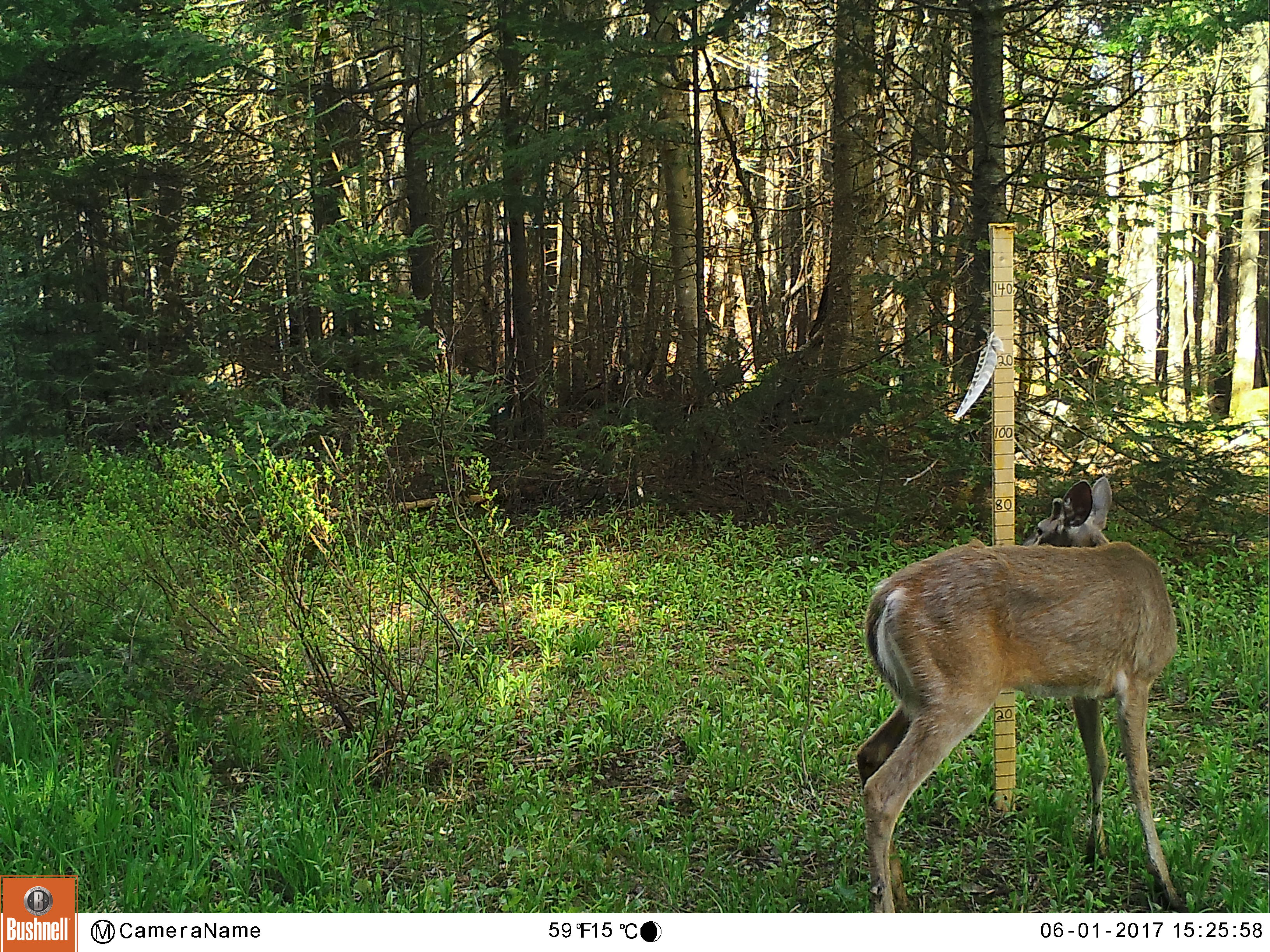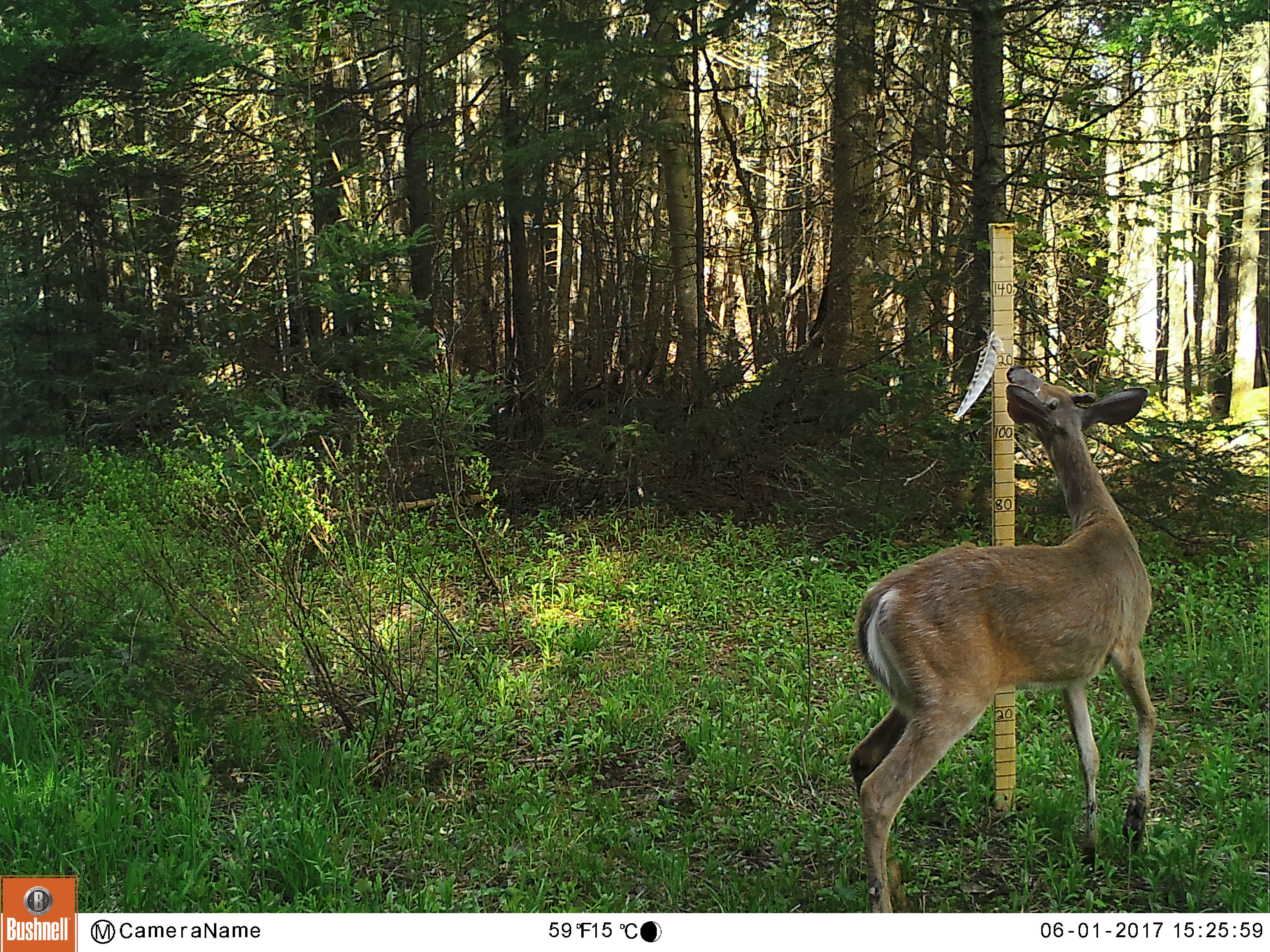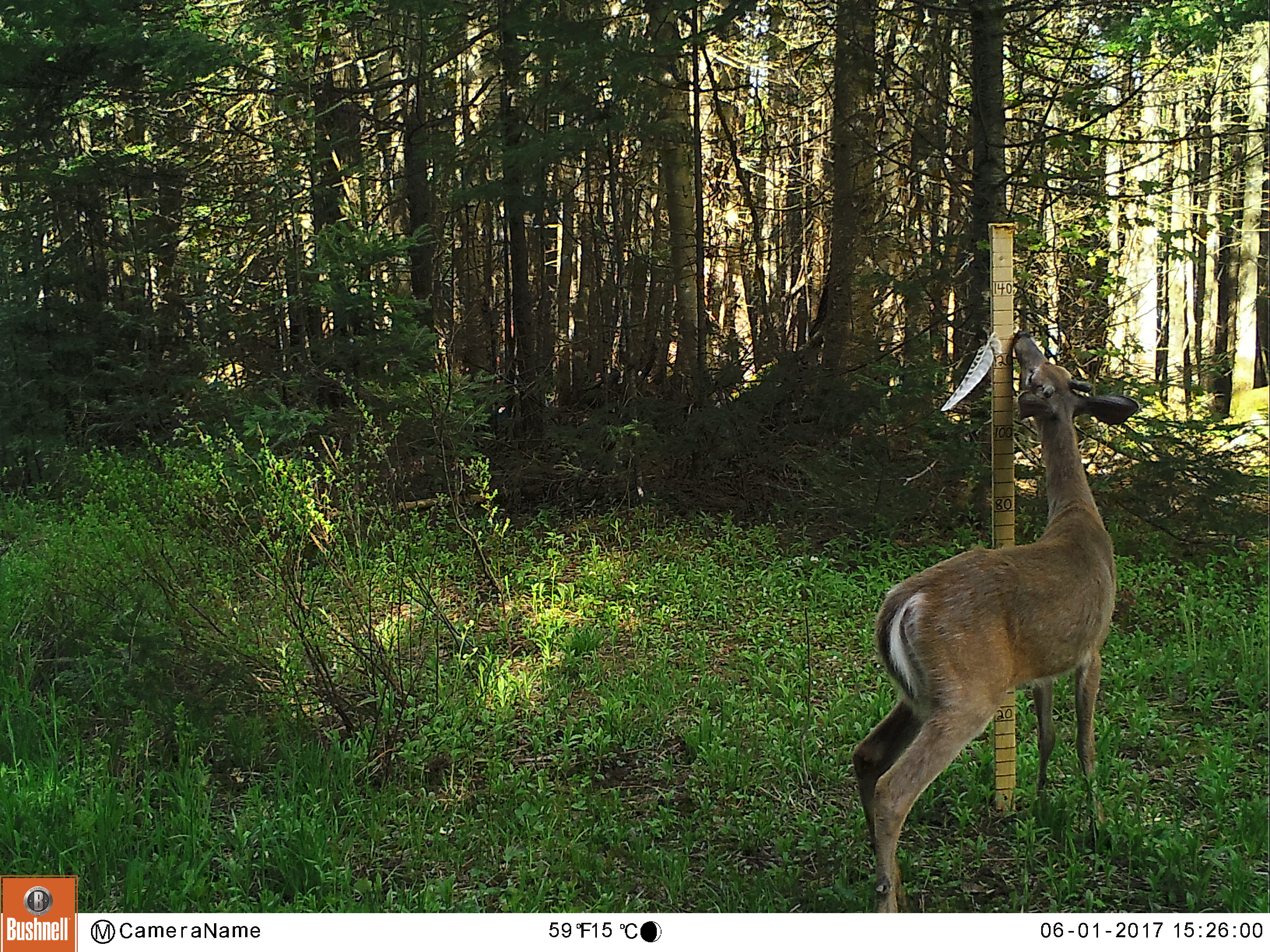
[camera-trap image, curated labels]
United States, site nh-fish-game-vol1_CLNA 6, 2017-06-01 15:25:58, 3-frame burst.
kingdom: Animalia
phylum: Chordata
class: Mammalia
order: Artiodactyla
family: Cervidae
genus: Odocoileus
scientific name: Odocoileus virginianus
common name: white-tailed deer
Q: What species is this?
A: White-tailed deer (Odocoileus virginianus).